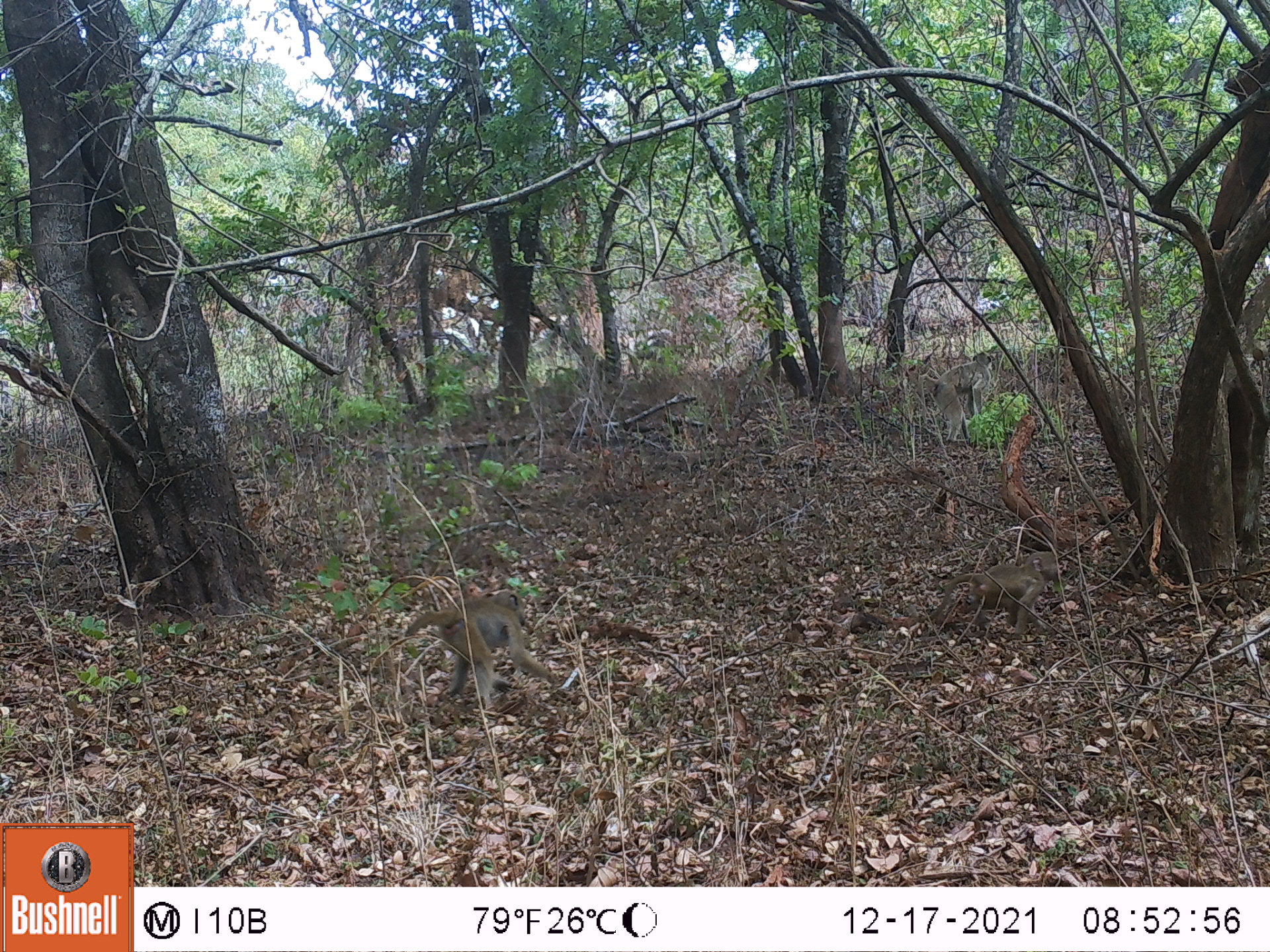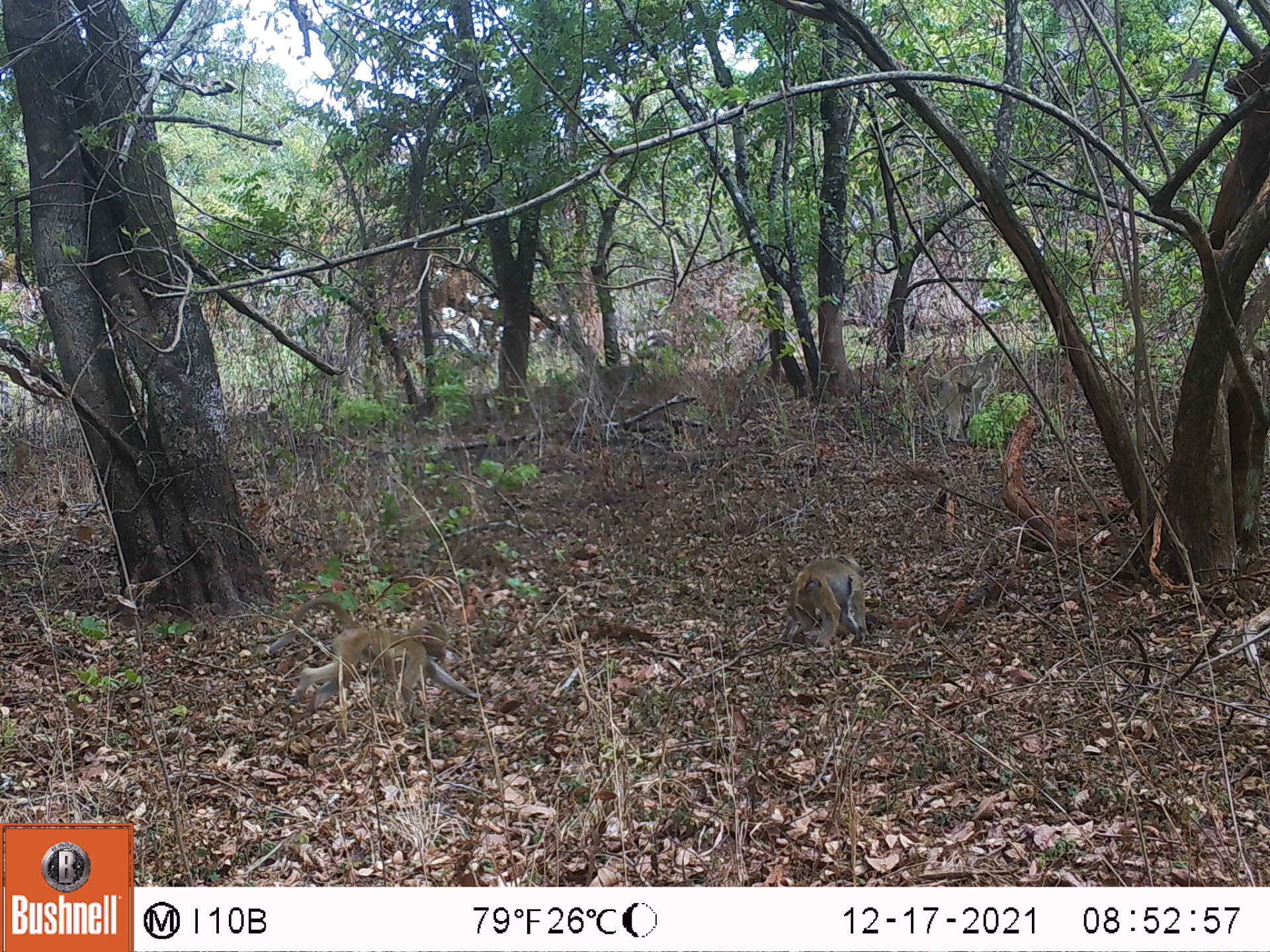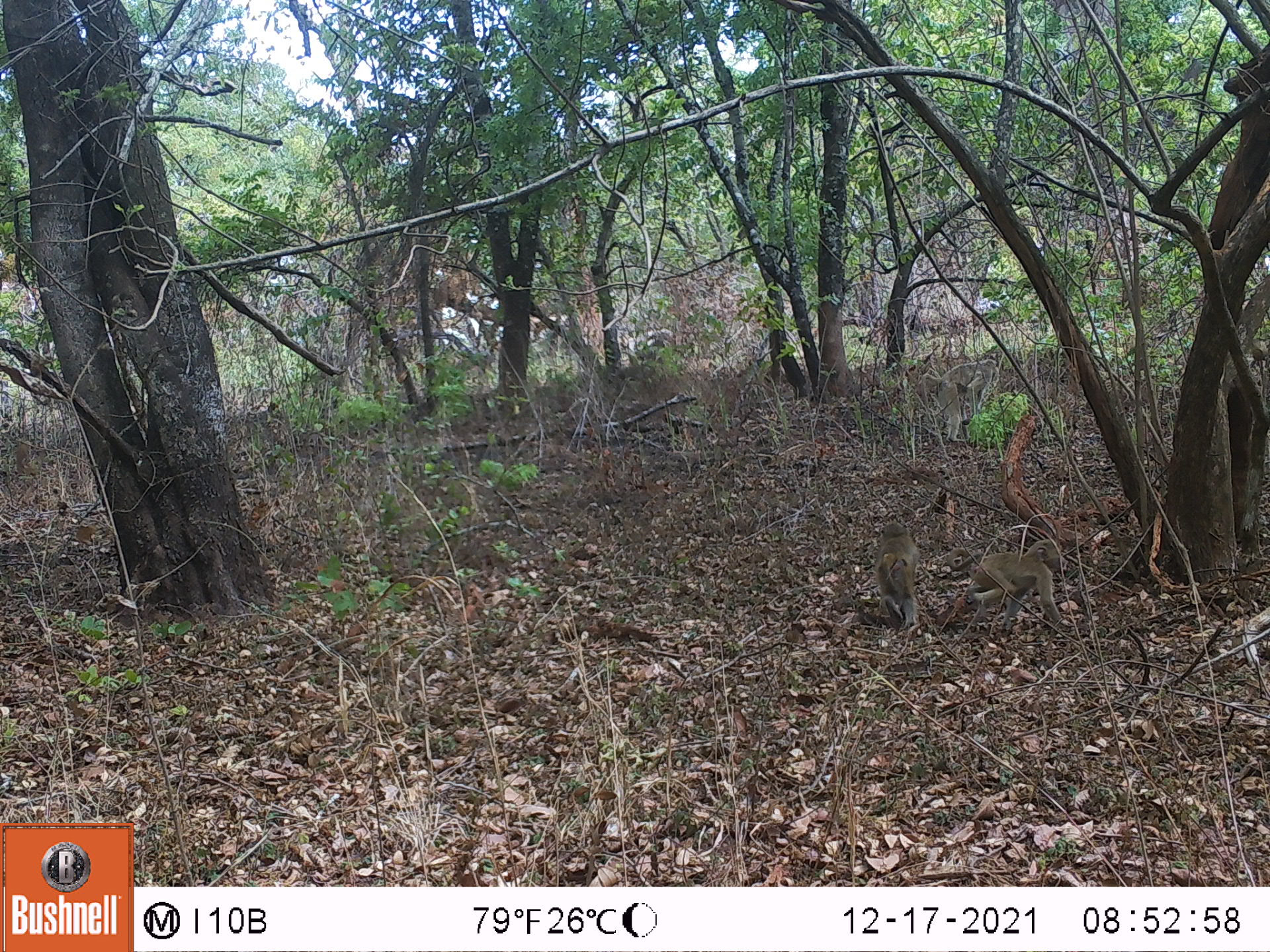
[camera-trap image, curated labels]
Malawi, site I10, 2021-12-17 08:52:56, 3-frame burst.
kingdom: Animalia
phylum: Chordata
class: Mammalia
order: Primates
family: Cercopithecidae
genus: Papio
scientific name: Papio cynocephalus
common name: yellow baboon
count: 3